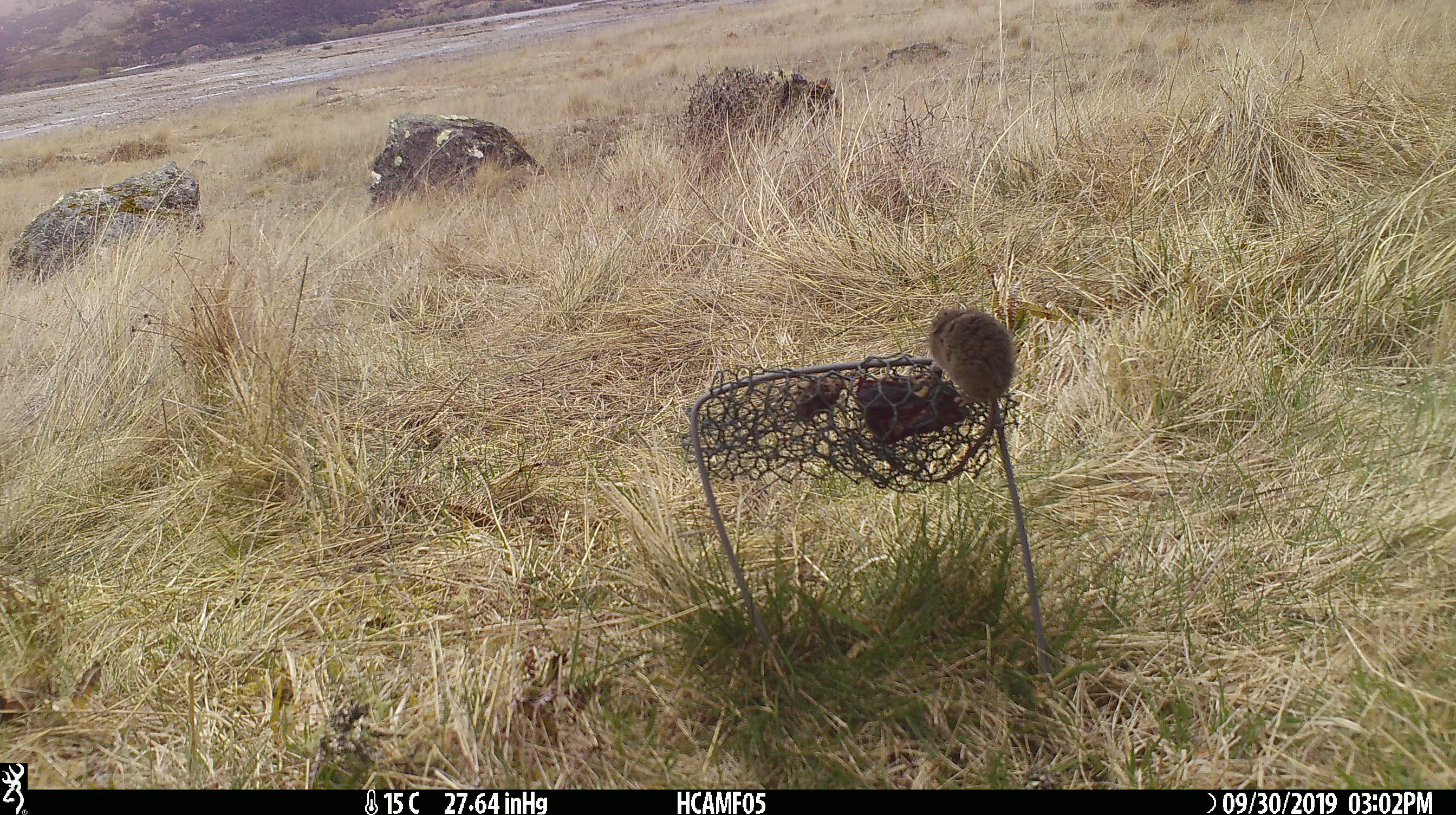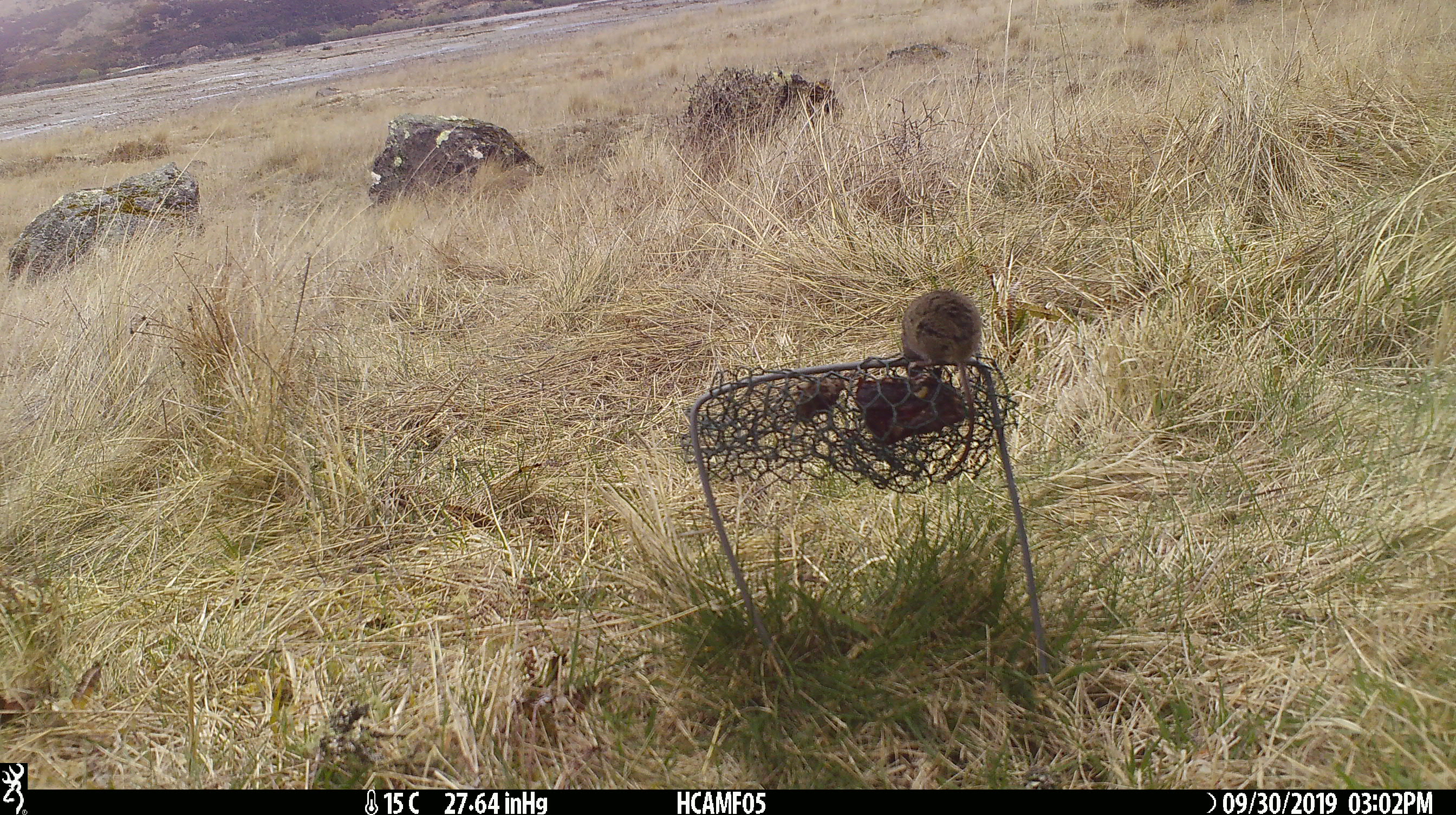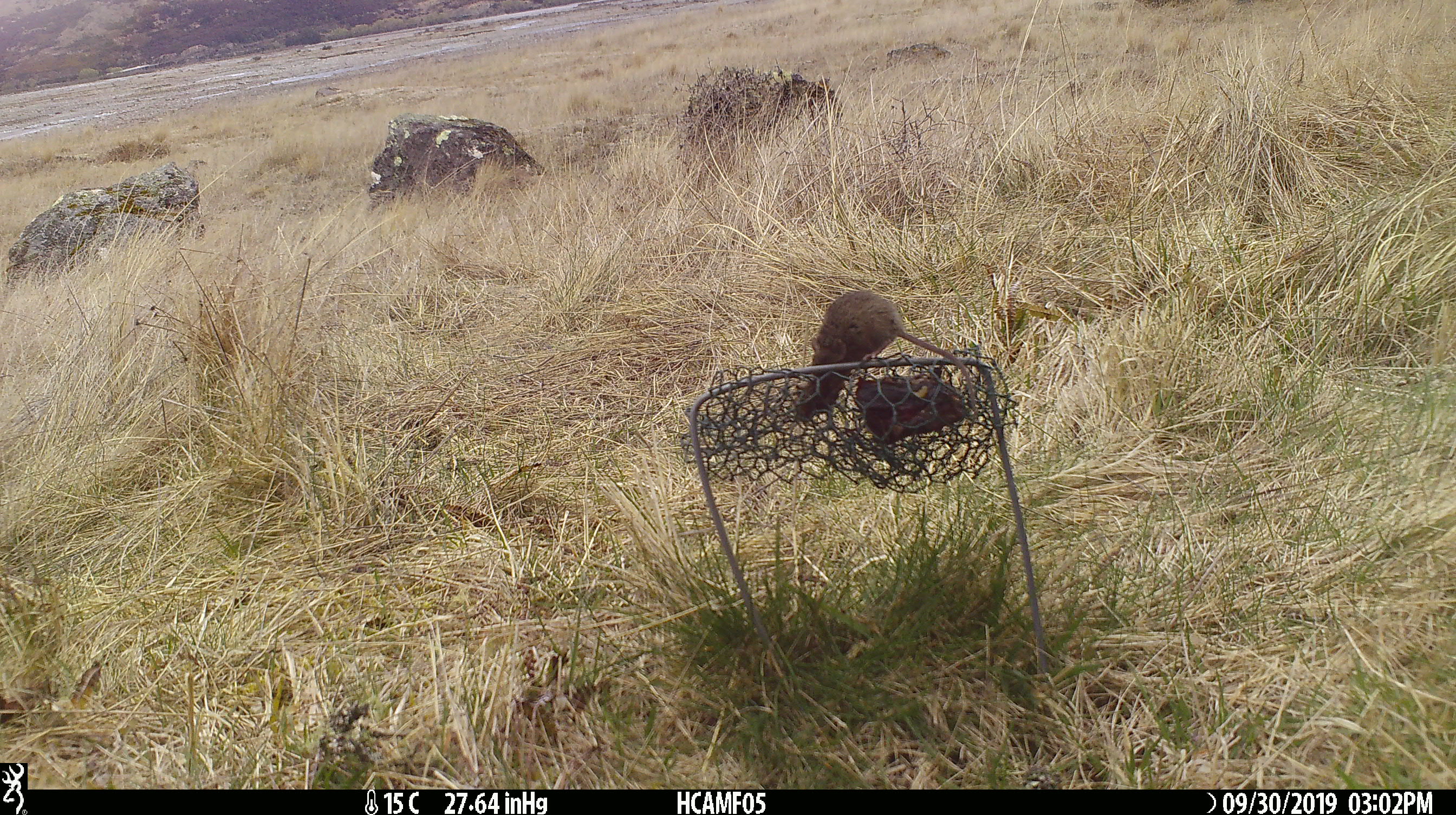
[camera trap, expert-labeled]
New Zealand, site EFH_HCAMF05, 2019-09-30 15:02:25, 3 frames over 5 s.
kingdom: Animalia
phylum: Chordata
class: Mammalia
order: Rodentia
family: Muridae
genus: Mus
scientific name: Mus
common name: mouse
Mouse (Mus).